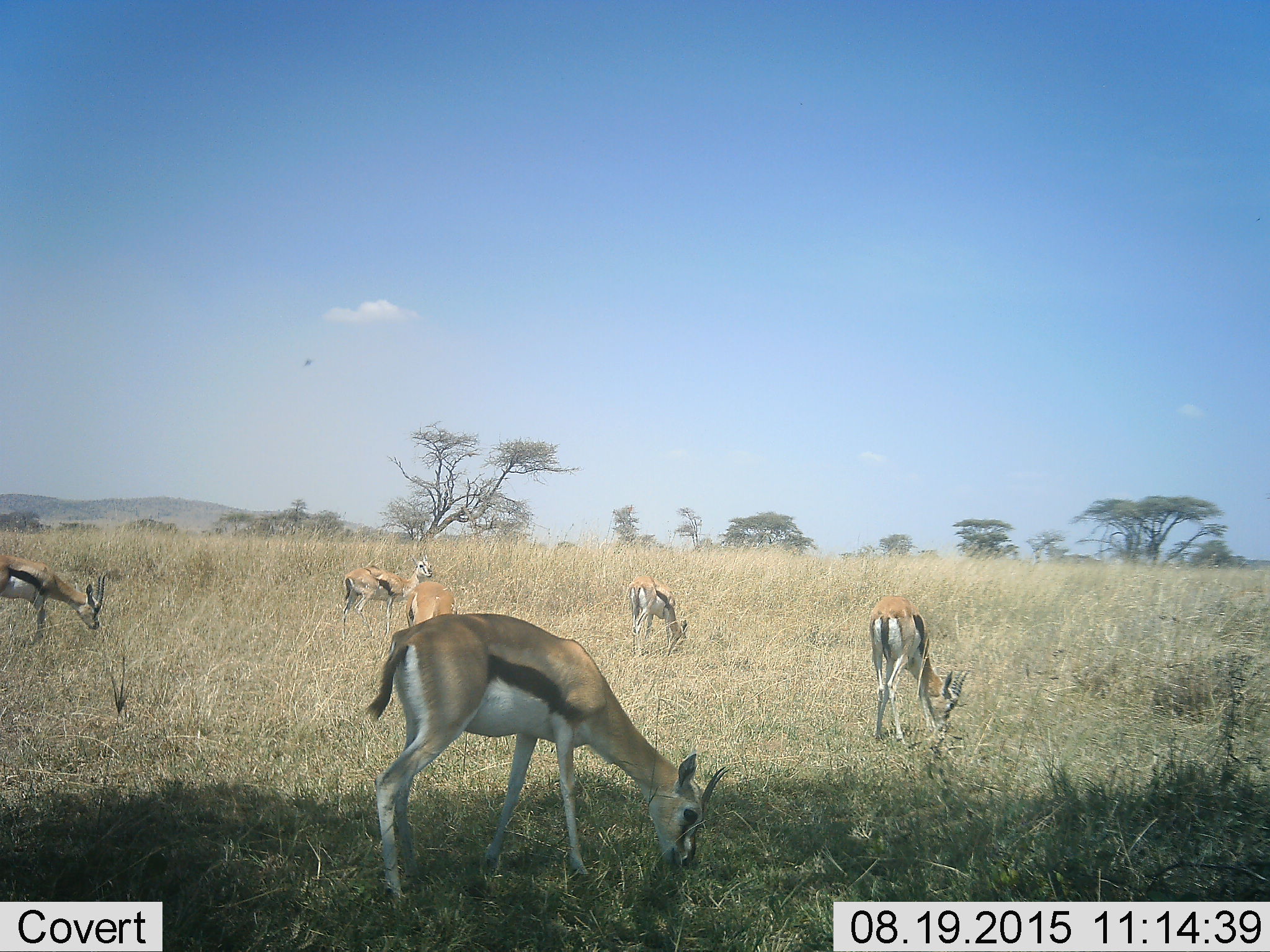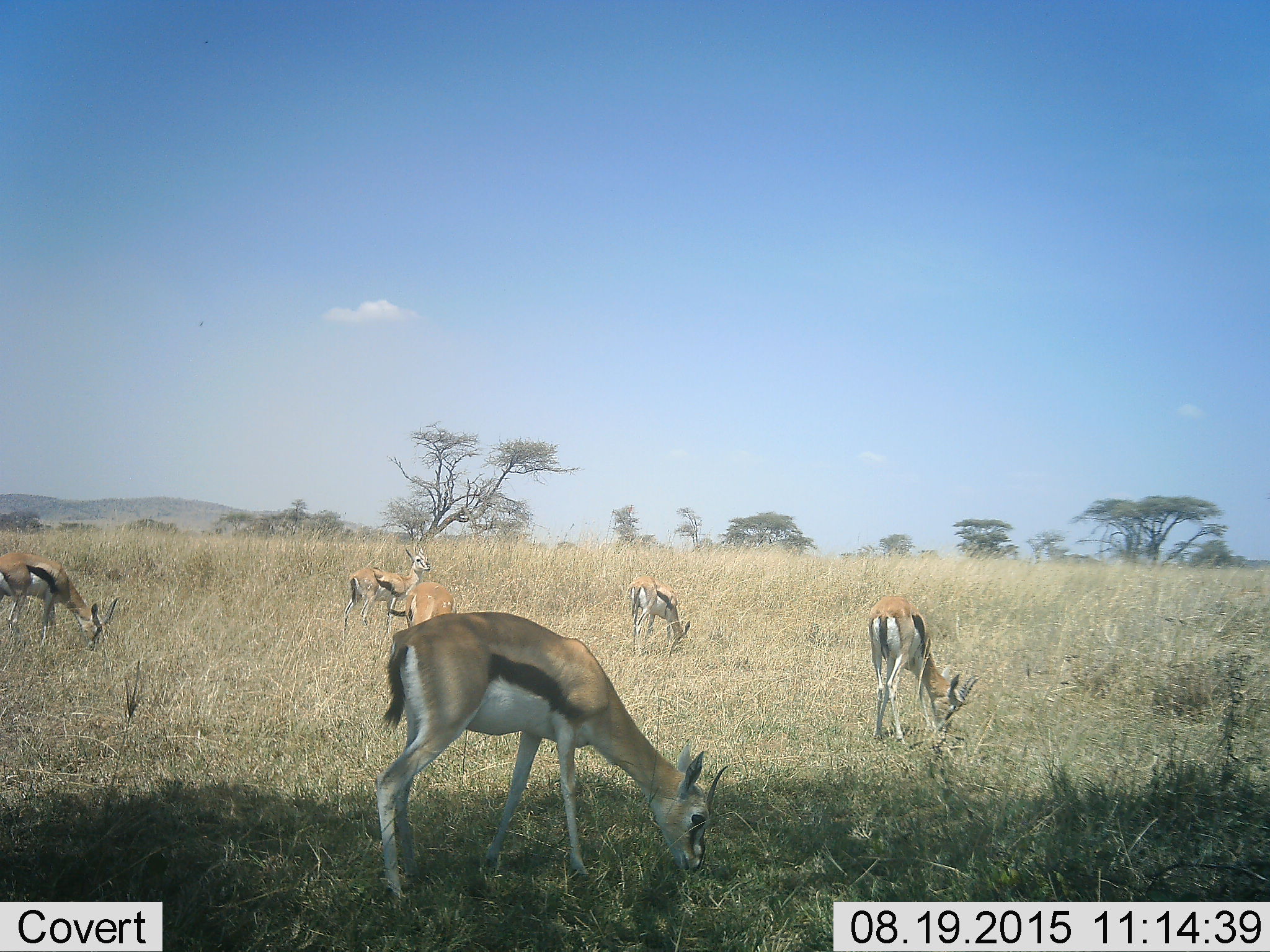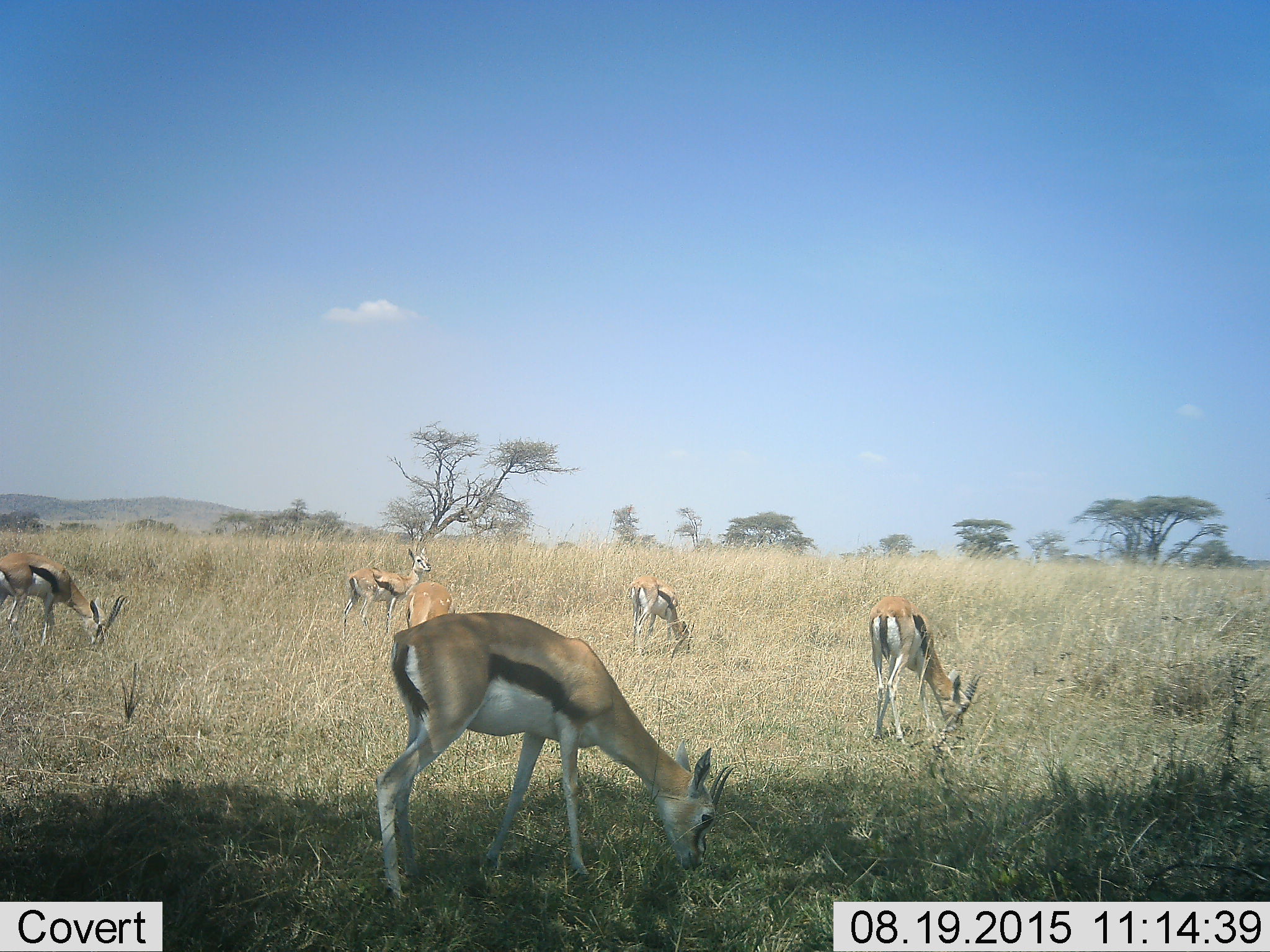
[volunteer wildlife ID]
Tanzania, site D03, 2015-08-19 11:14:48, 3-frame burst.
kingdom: Animalia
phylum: Chordata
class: Mammalia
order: Artiodactyla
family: Bovidae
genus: Eudorcas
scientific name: Eudorcas thomsonii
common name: thomson's gazelle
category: gazellethomsons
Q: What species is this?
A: Gazellethomsons (thomson's gazelle) (Eudorcas thomsonii).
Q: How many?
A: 6.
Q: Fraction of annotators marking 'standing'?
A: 41%.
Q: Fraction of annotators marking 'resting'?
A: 0%.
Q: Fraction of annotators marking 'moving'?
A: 0%.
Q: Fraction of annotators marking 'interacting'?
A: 0%.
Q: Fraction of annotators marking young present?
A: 0%.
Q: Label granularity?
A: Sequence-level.